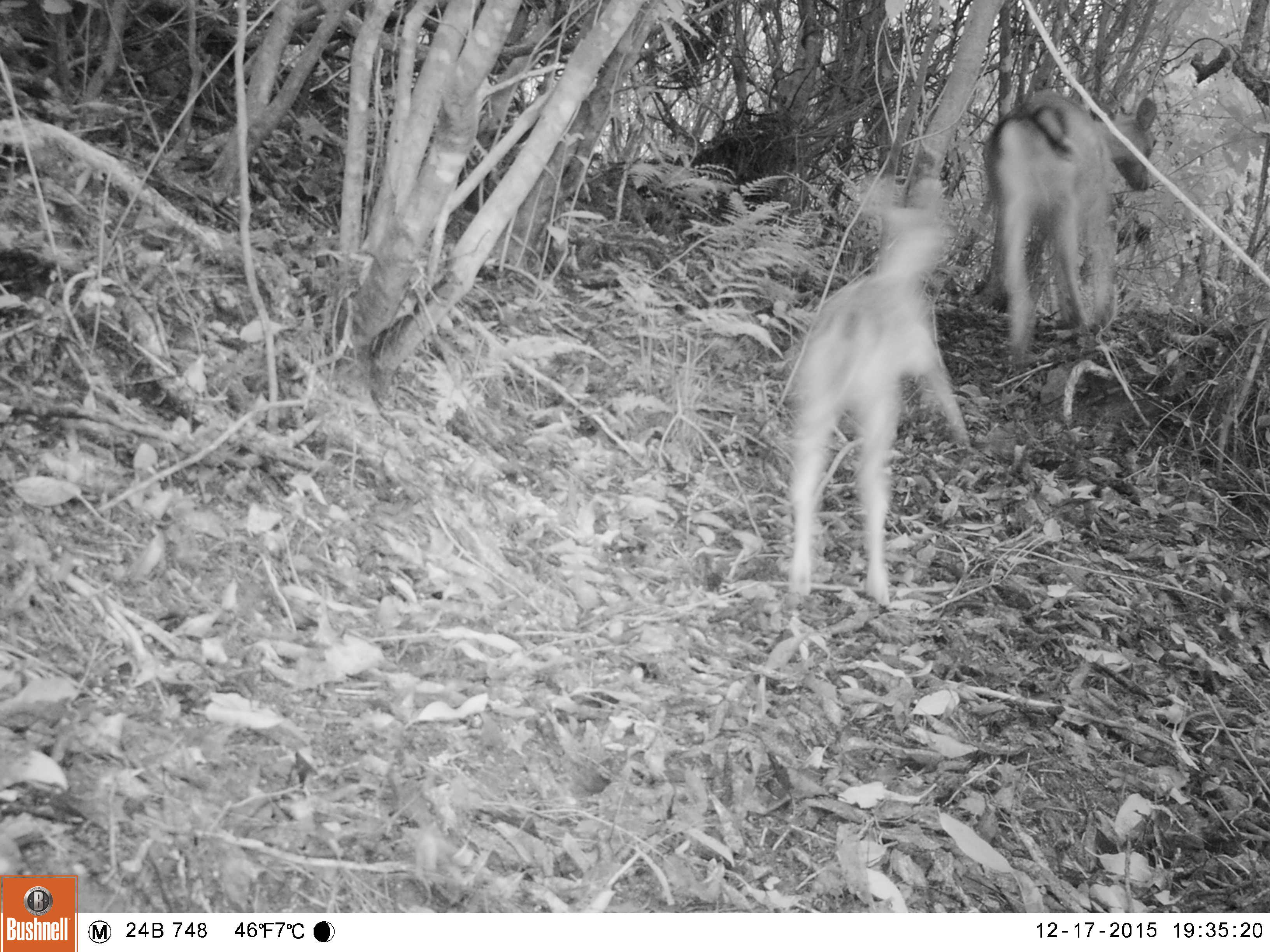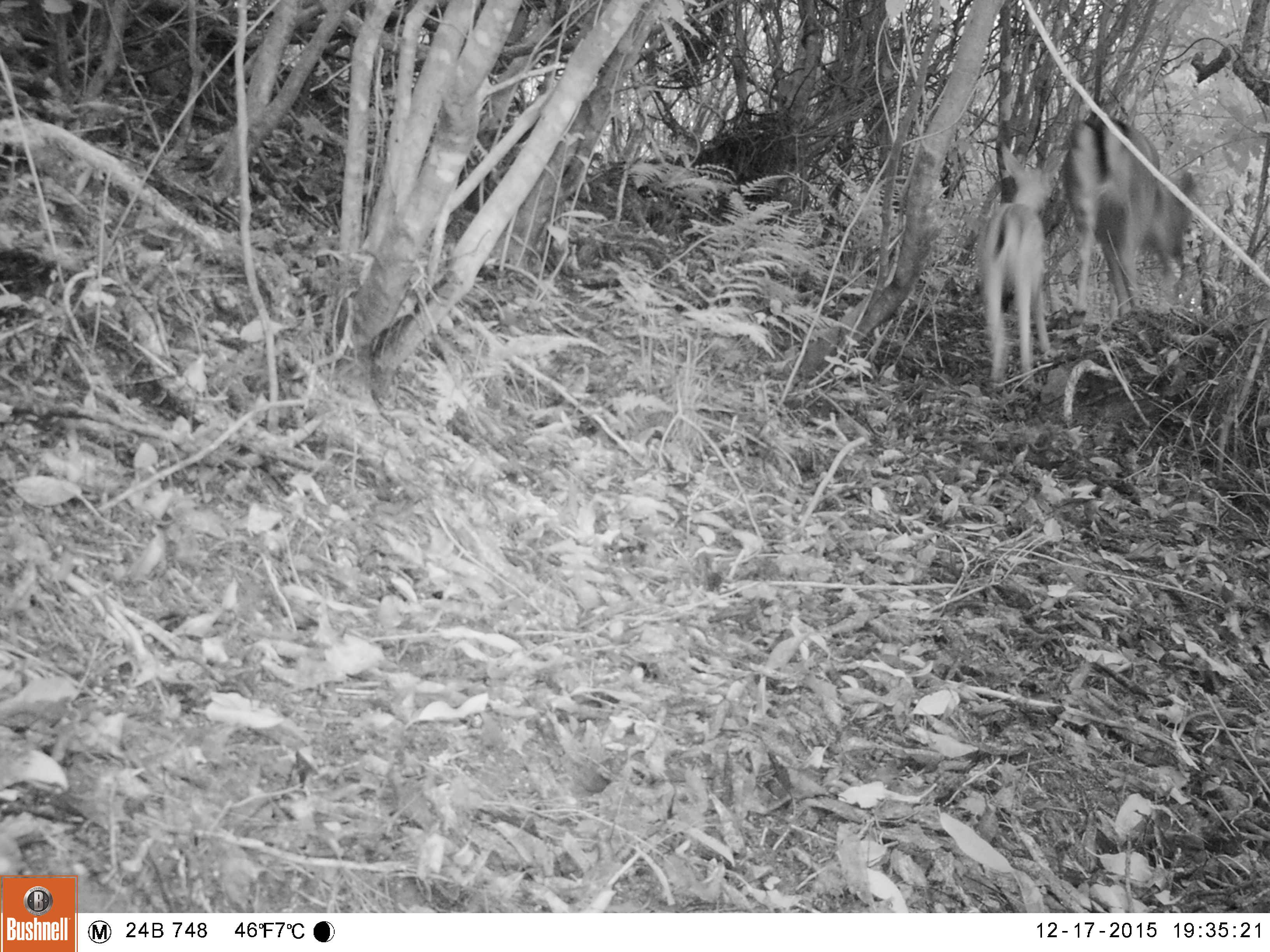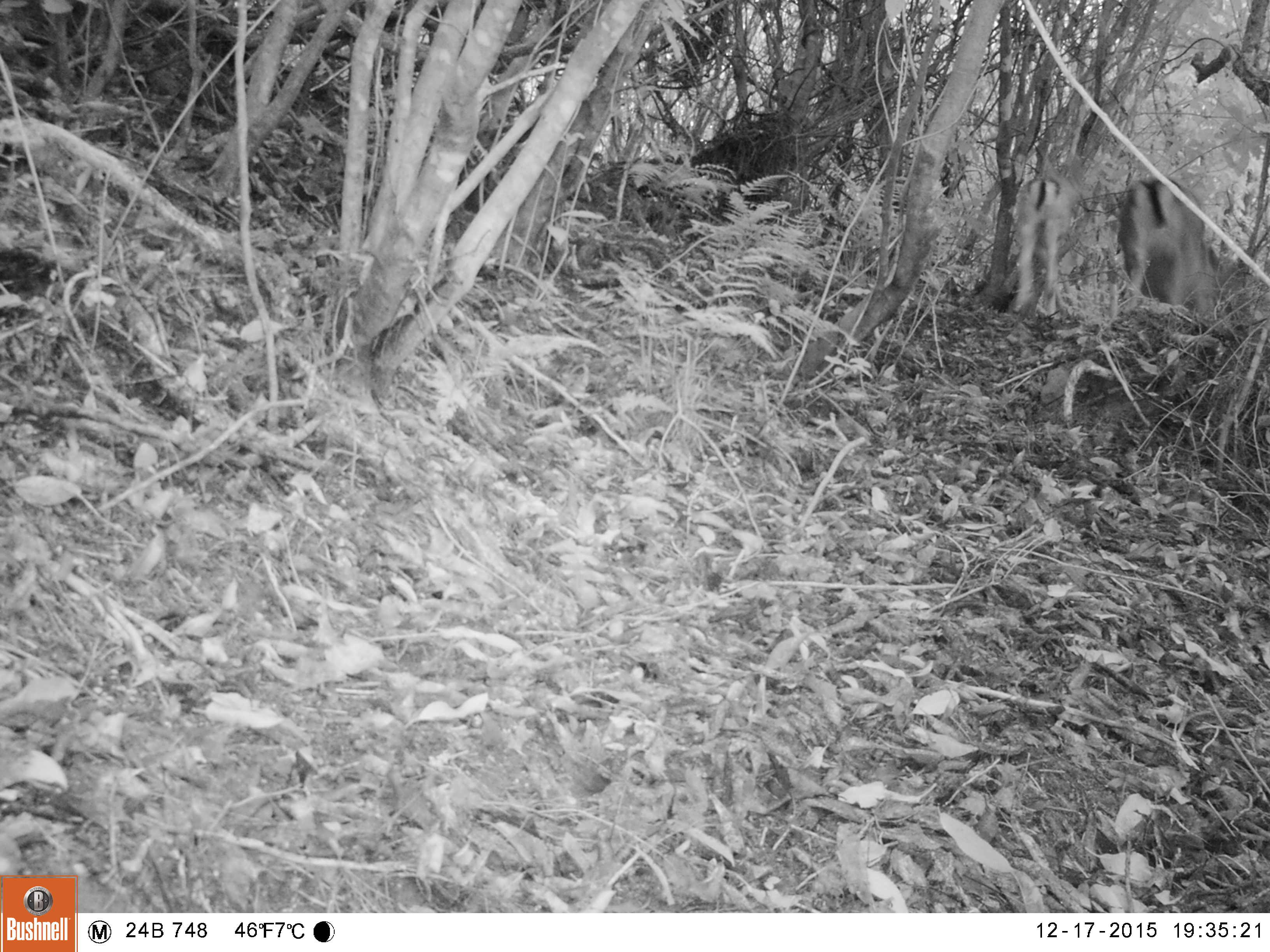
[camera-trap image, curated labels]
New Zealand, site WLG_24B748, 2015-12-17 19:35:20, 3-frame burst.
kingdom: Animalia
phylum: Chordata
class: Mammalia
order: Artiodactyla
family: Cervidae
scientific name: Cervidae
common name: deer